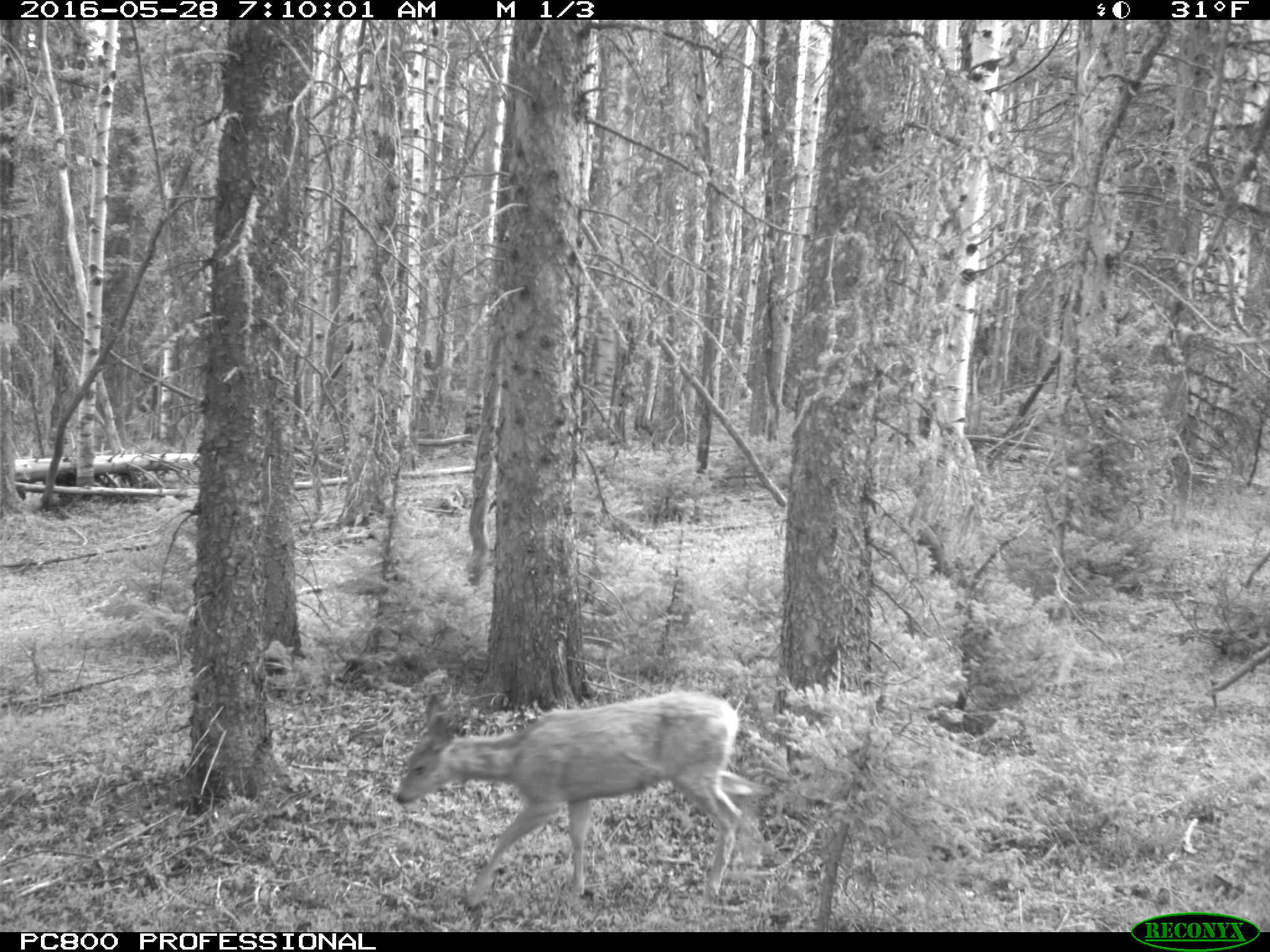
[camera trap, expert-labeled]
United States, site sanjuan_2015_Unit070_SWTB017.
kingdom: Animalia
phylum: Chordata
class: Mammalia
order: Artiodactyla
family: Cervidae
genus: Odocoileus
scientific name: Odocoileus hemionus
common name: mule deer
Odocoileus hemionus (mule deer).